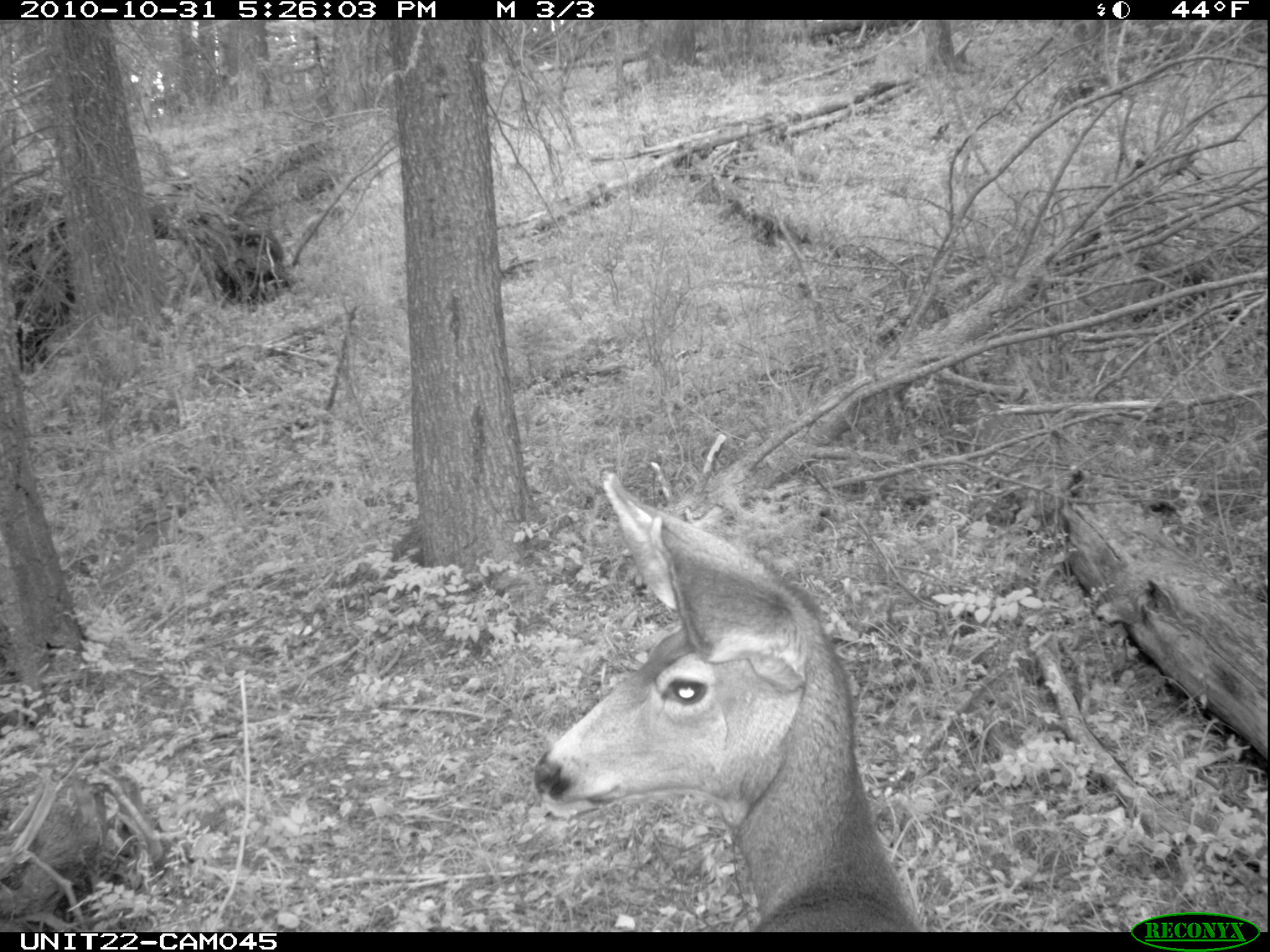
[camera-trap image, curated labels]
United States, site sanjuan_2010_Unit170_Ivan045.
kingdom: Animalia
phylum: Chordata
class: Mammalia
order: Artiodactyla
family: Cervidae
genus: Odocoileus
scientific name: Odocoileus hemionus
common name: mule deer